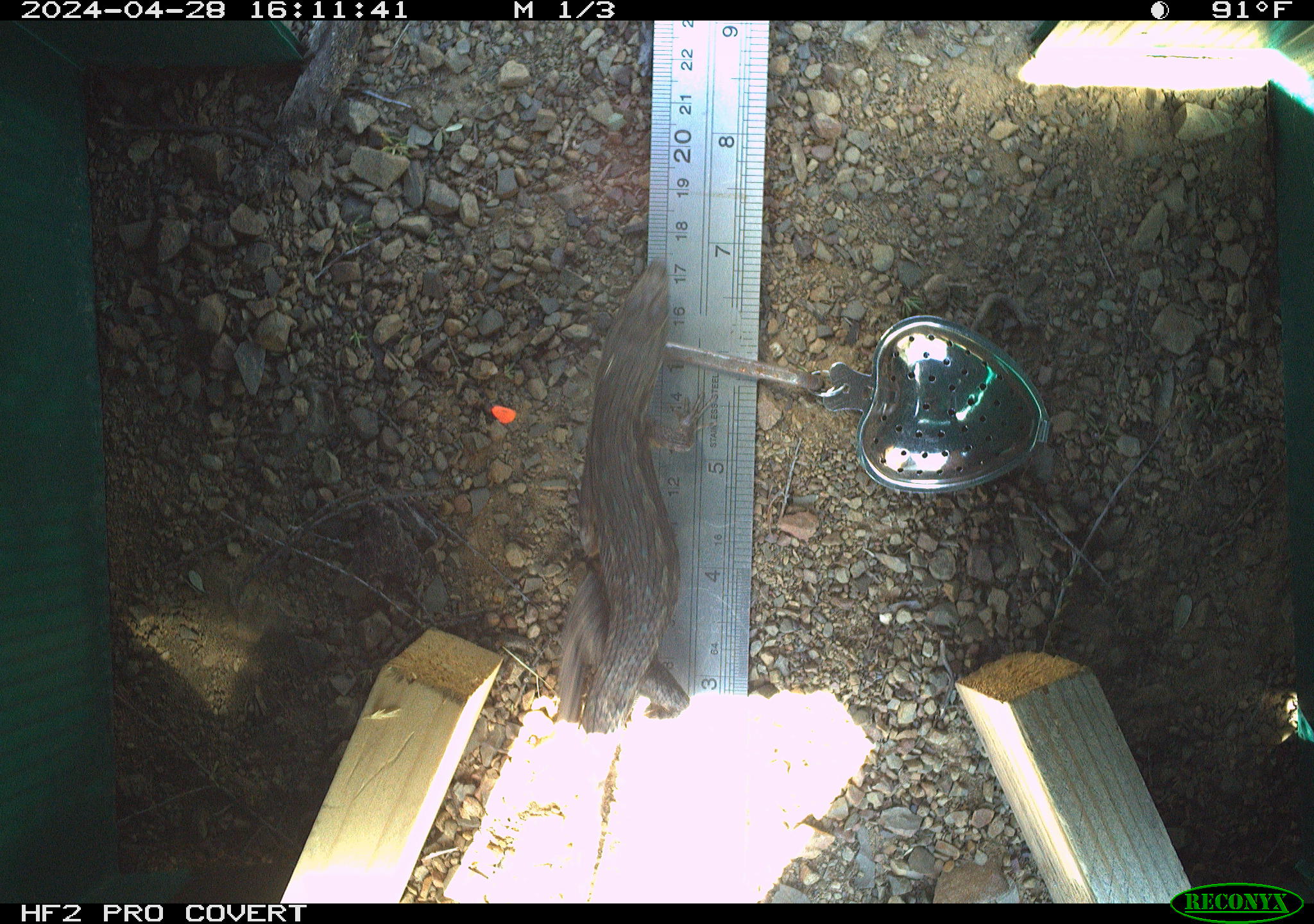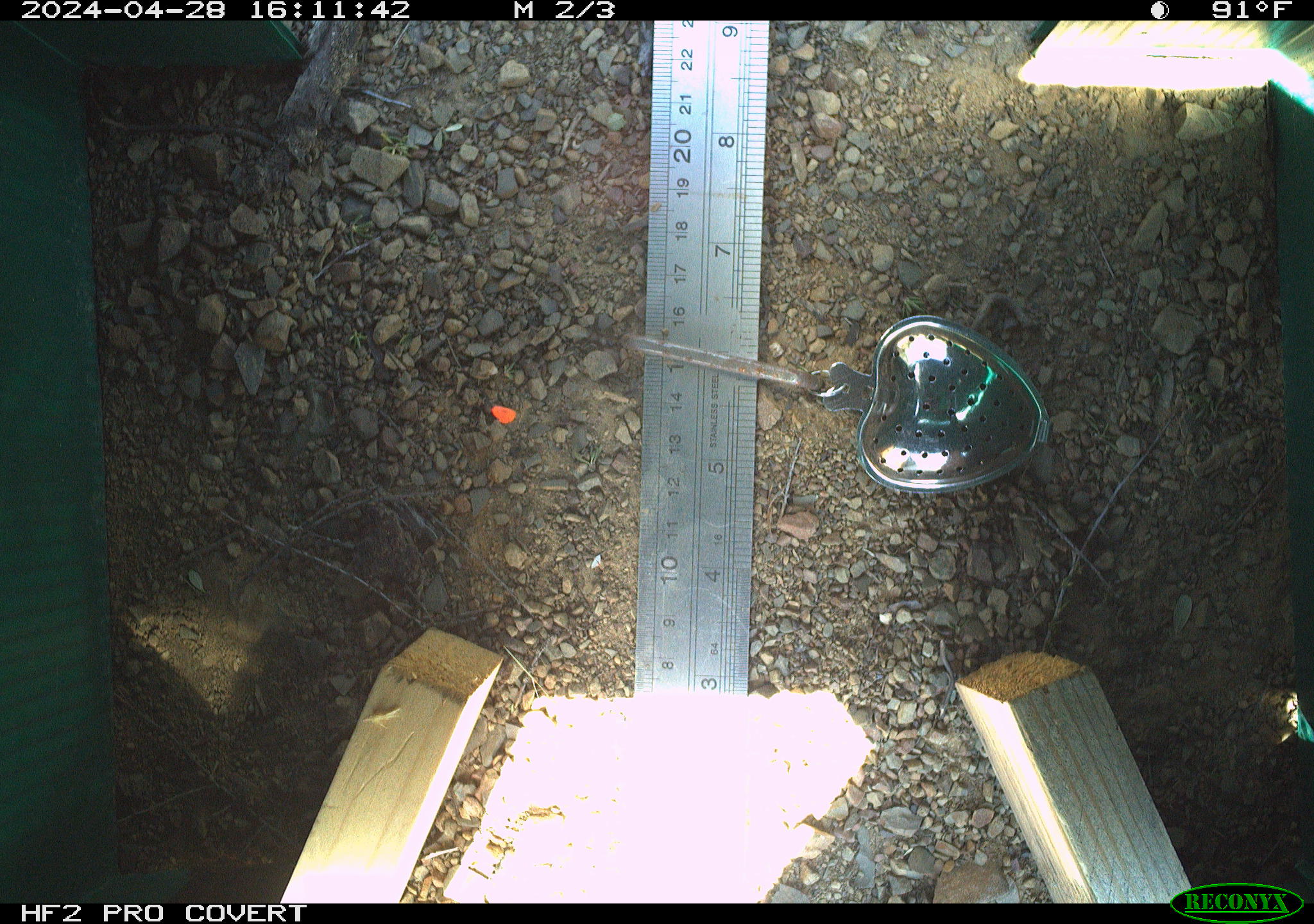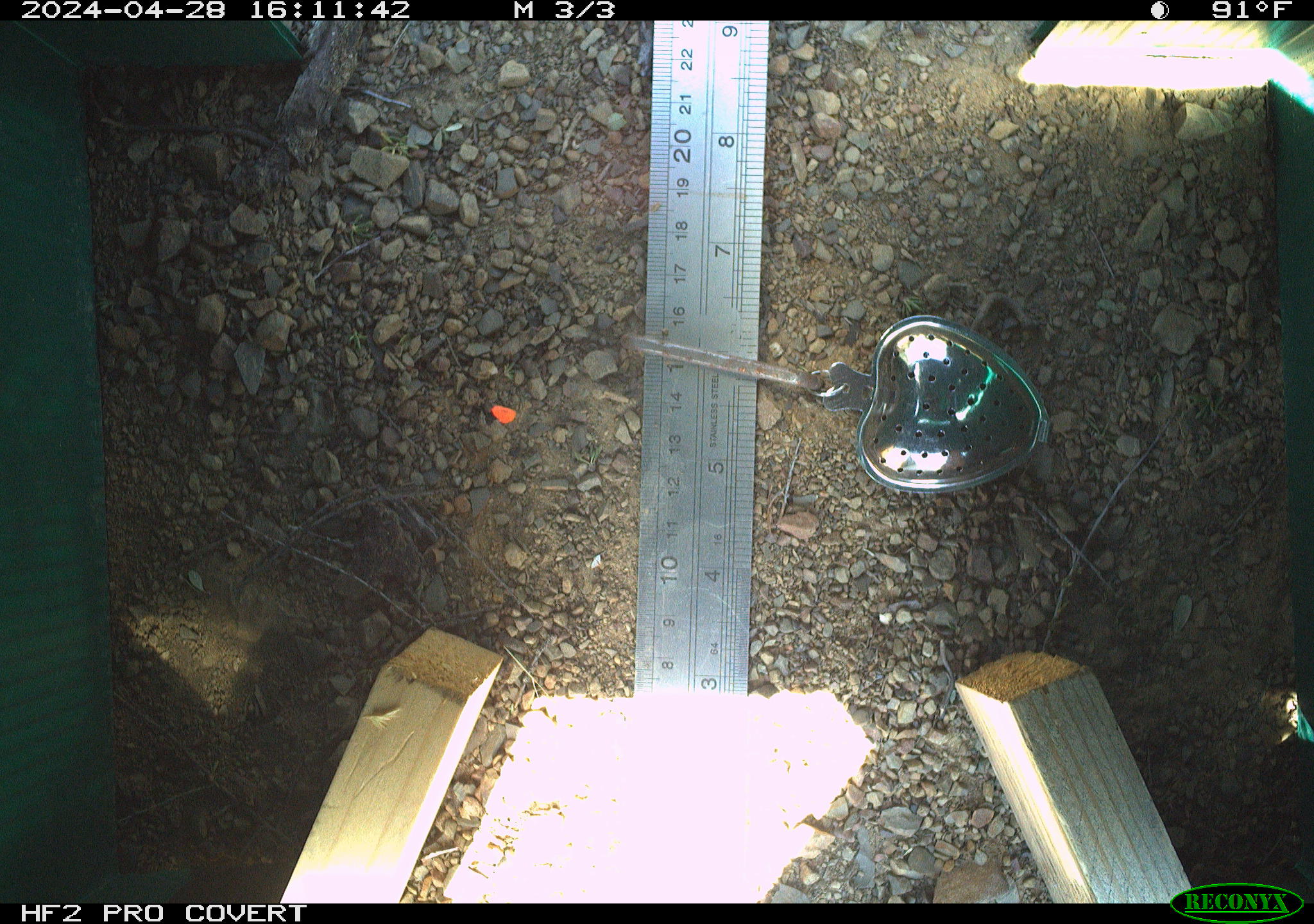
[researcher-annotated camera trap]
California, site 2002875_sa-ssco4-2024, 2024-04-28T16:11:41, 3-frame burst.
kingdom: Animalia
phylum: Chordata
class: Reptilia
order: Squamata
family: Anguidae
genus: Elgaria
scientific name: Elgaria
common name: alligator lizards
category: elgaria species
Elgaria species (alligator lizards) (Elgaria).